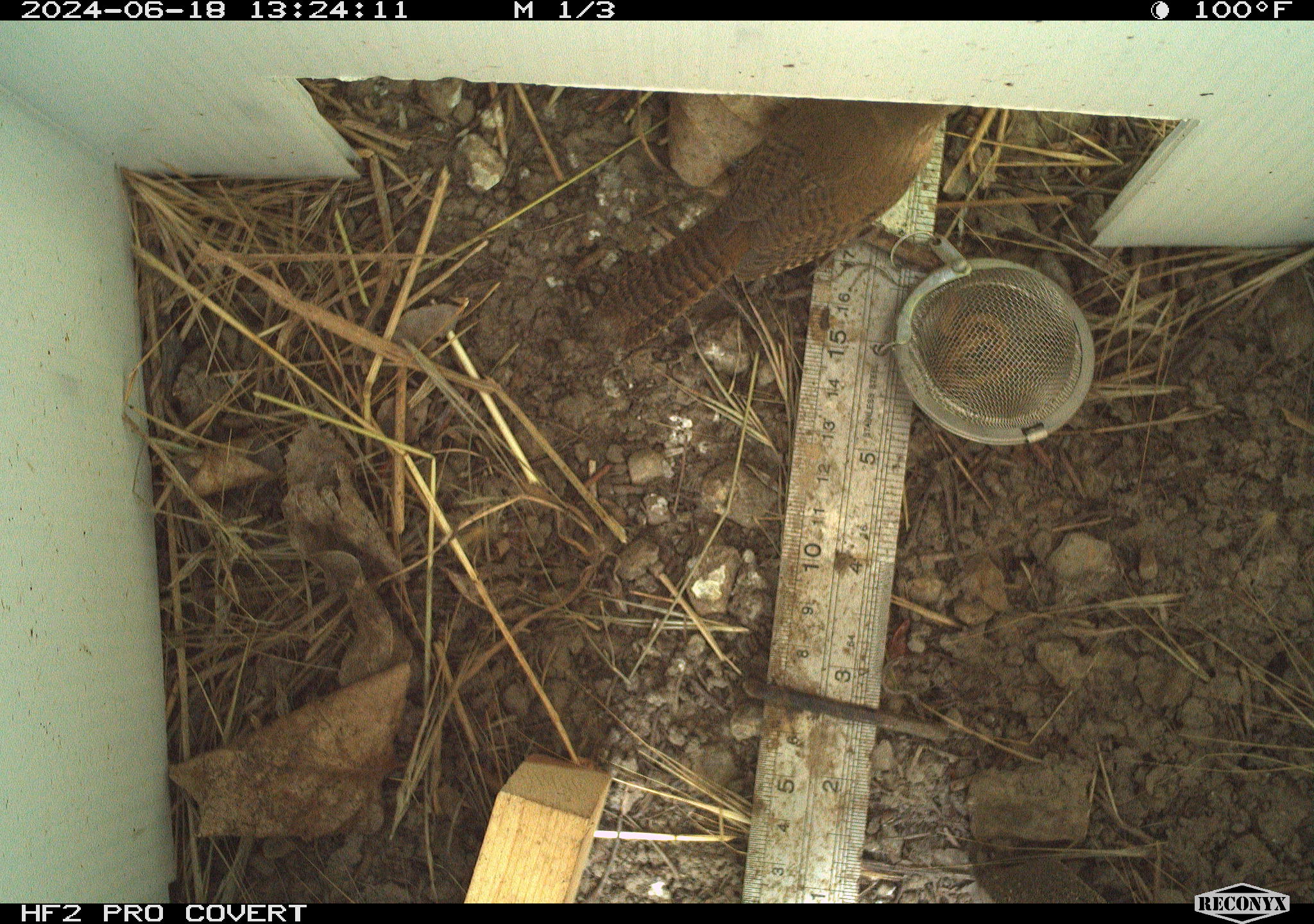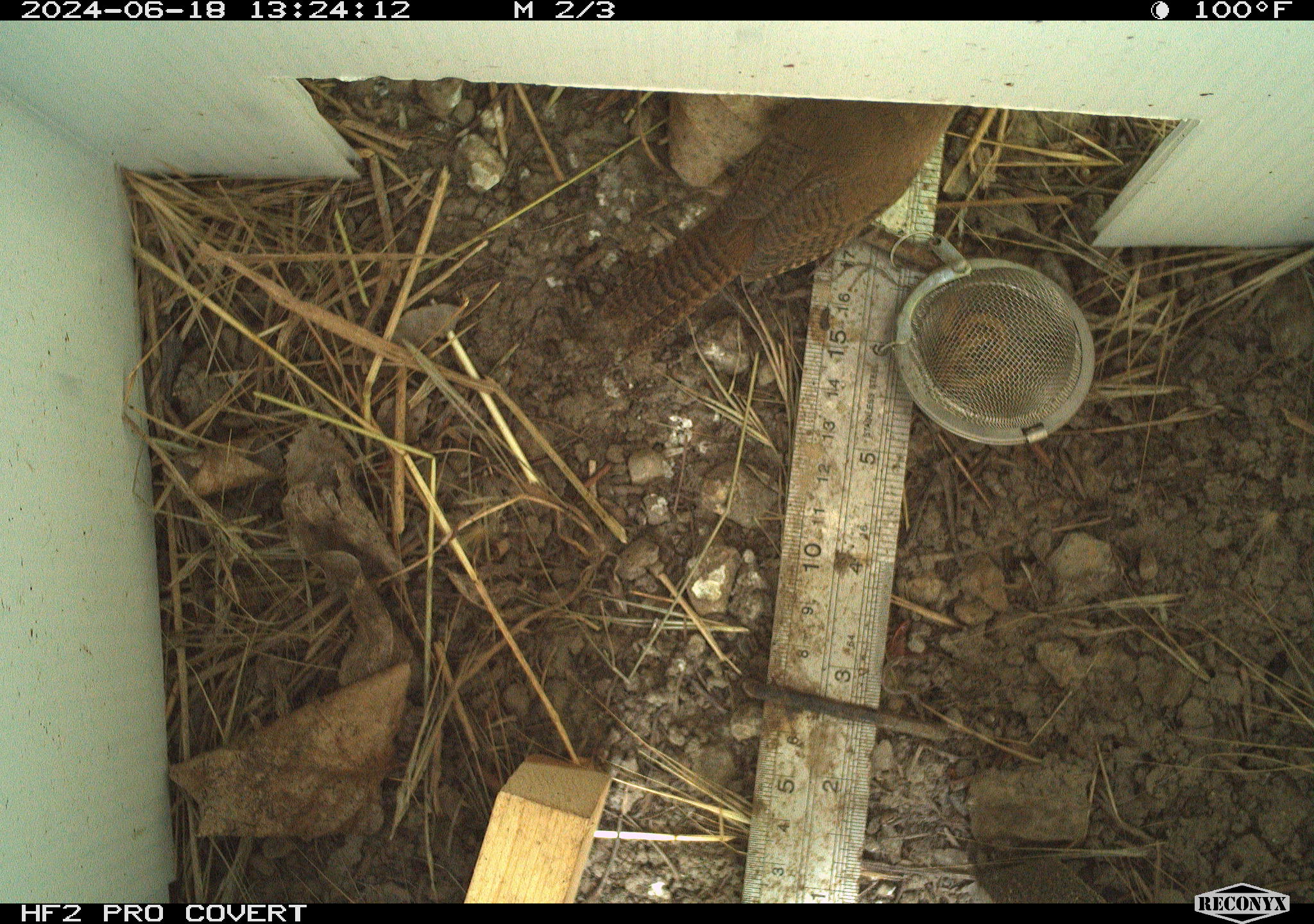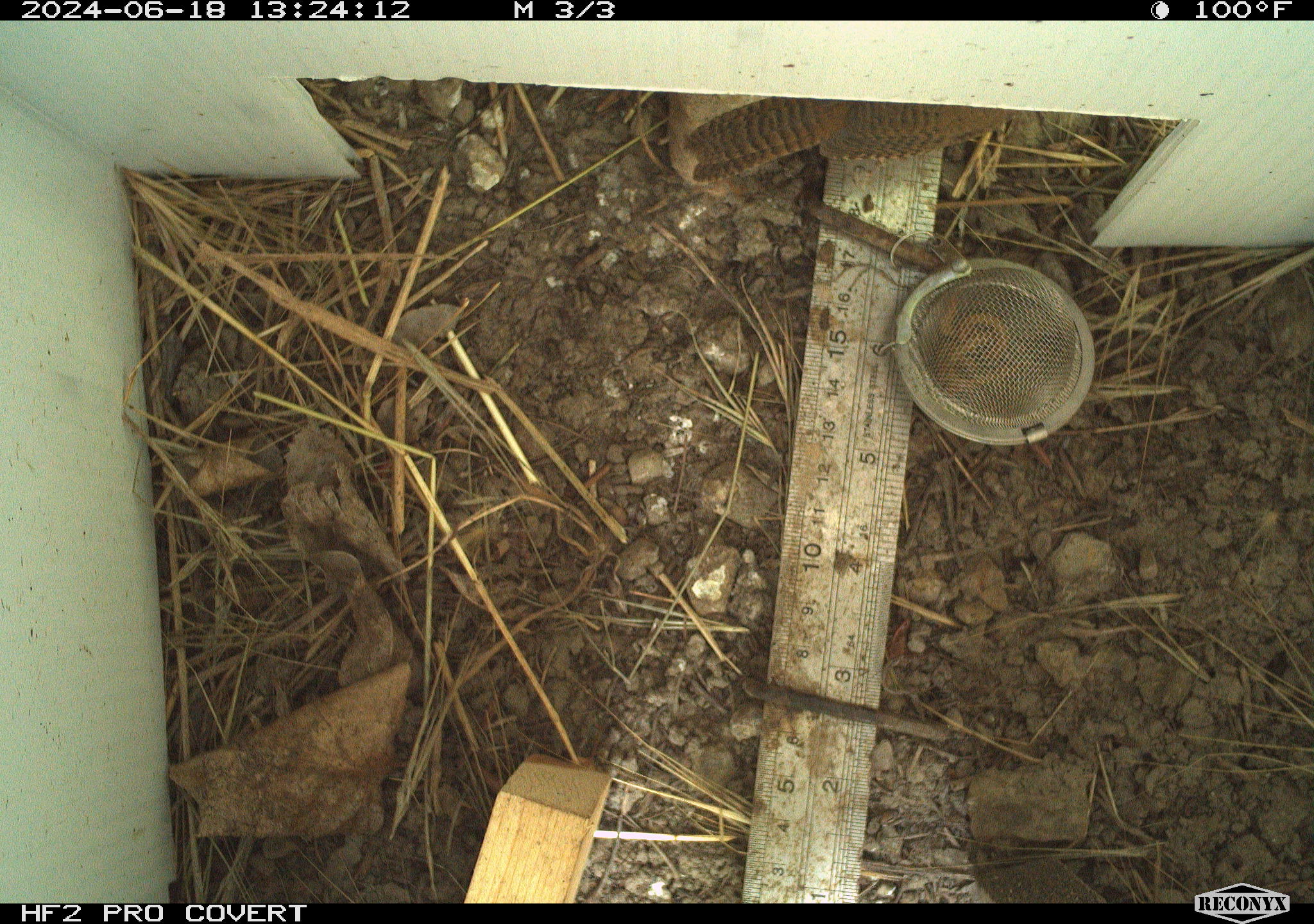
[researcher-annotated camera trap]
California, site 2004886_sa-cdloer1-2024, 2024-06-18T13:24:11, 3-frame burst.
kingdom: Animalia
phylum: Chordata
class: Aves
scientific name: Aves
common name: bird